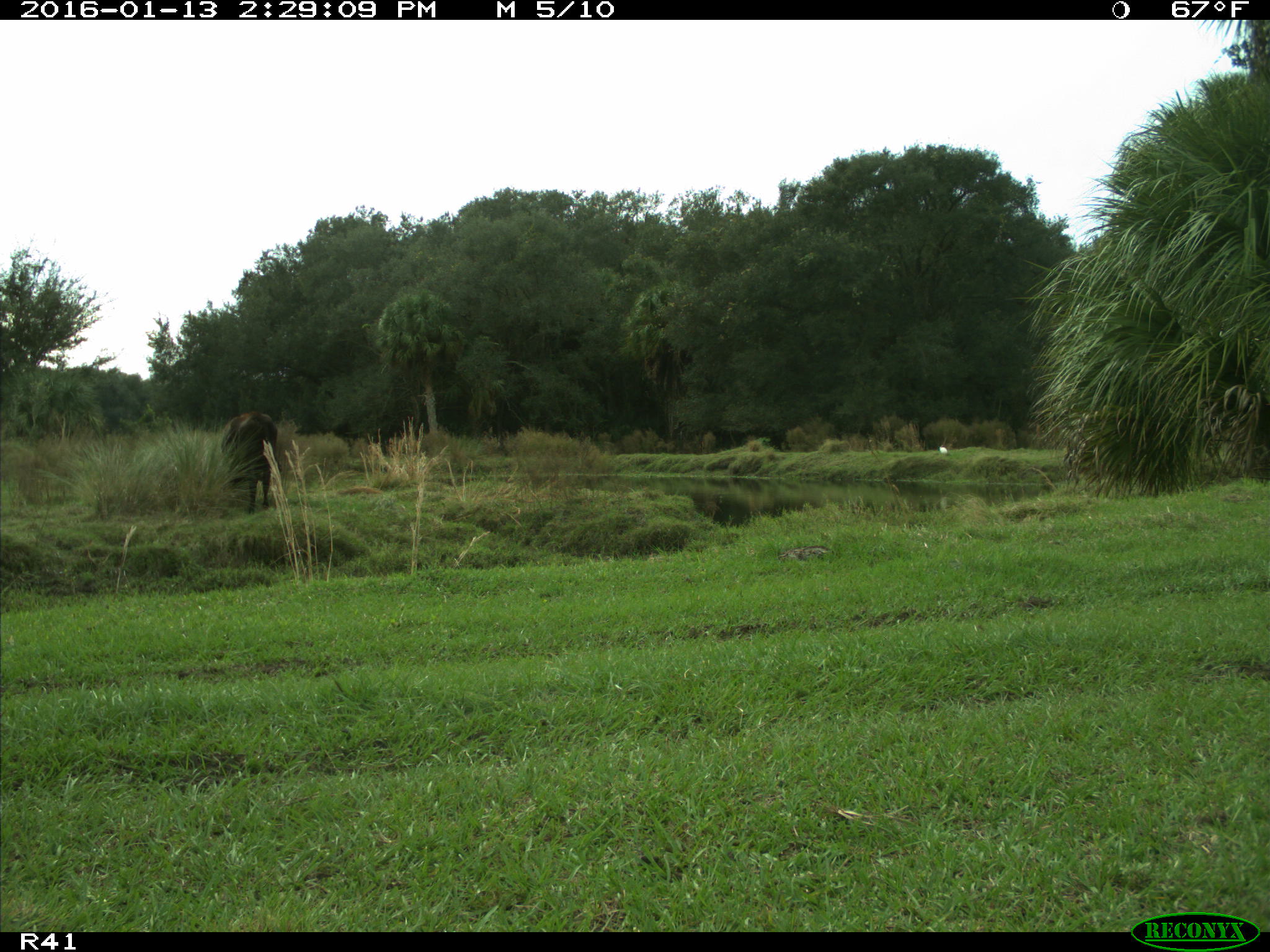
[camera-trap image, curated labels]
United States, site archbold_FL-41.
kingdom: Animalia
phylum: Chordata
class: Mammalia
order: Artiodactyla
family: Bovidae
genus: Bos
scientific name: Bos taurus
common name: domestic cow